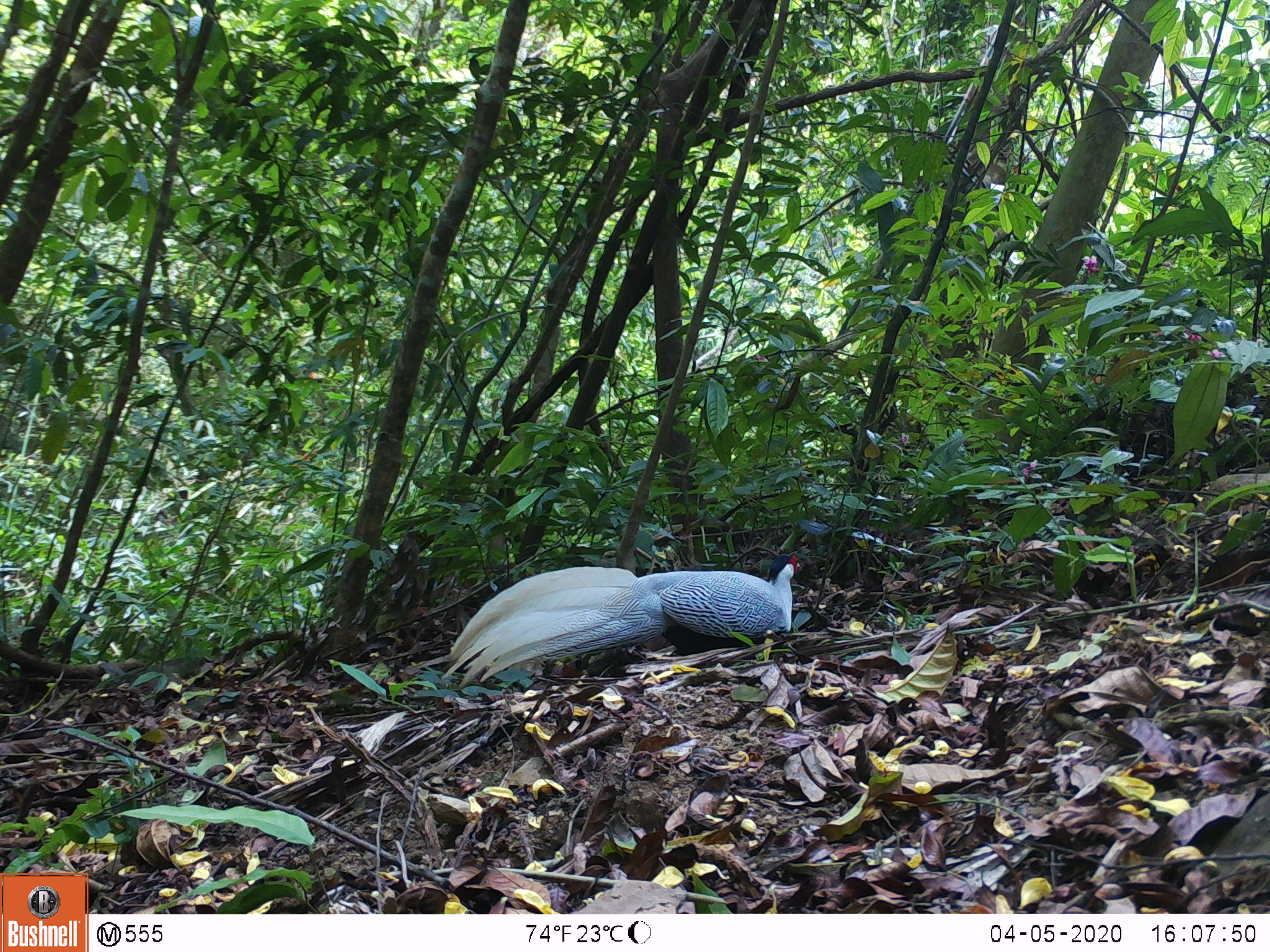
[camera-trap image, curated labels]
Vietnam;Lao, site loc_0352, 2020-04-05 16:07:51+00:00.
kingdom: Animalia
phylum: Chordata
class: Aves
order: Galliformes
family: Phasianidae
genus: Lophura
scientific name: Lophura nycthemera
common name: silver pheasant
Silver pheasant (Lophura nycthemera). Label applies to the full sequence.